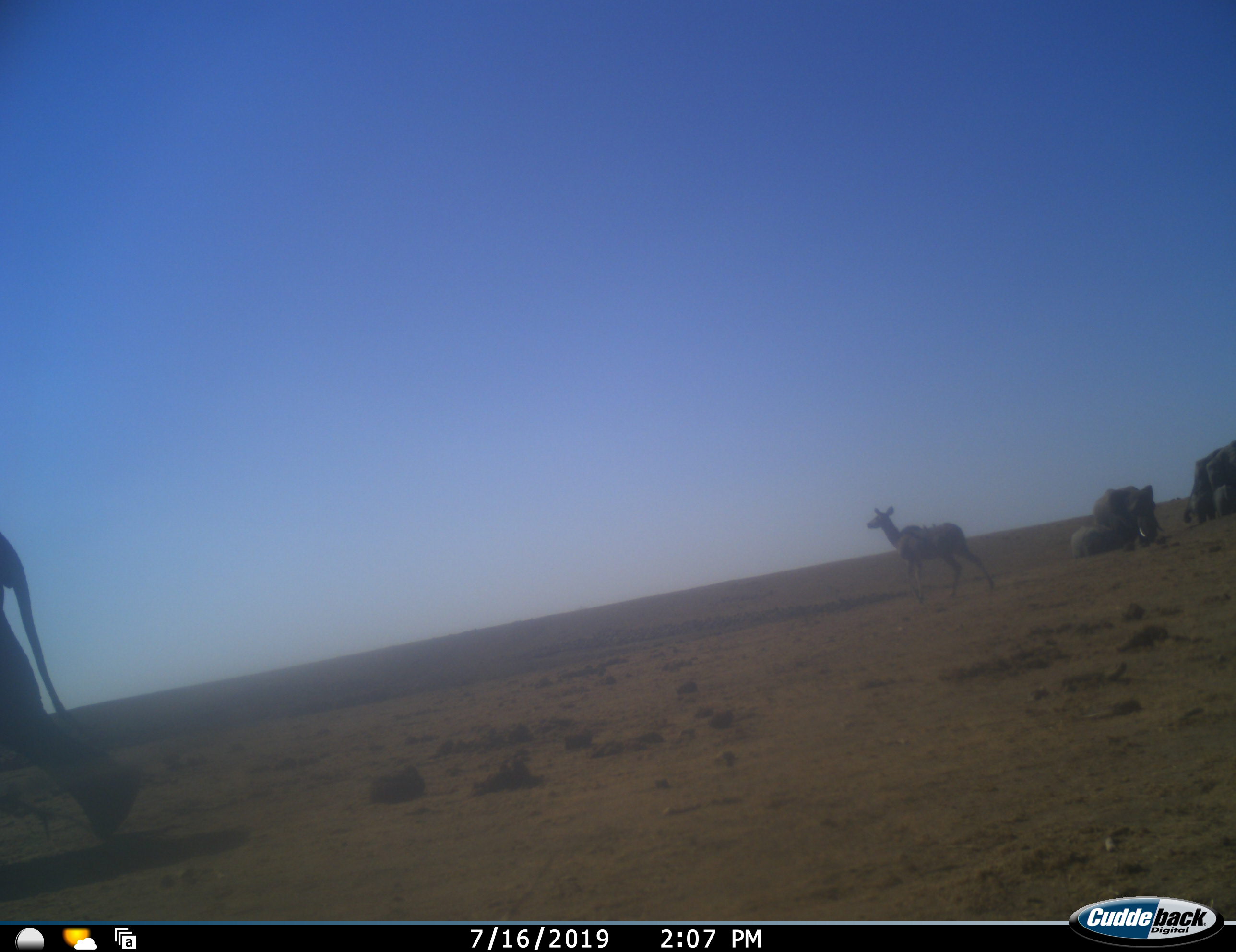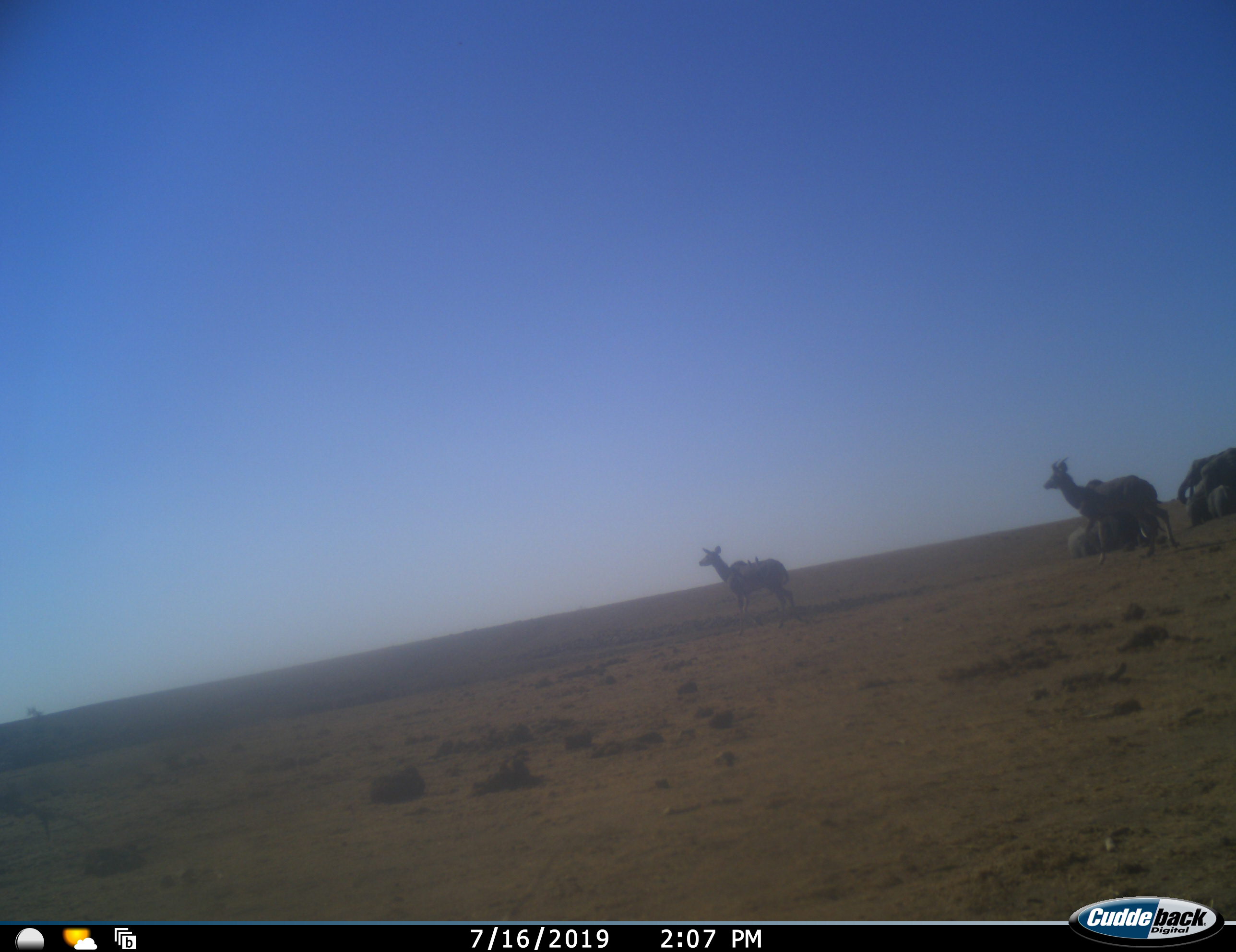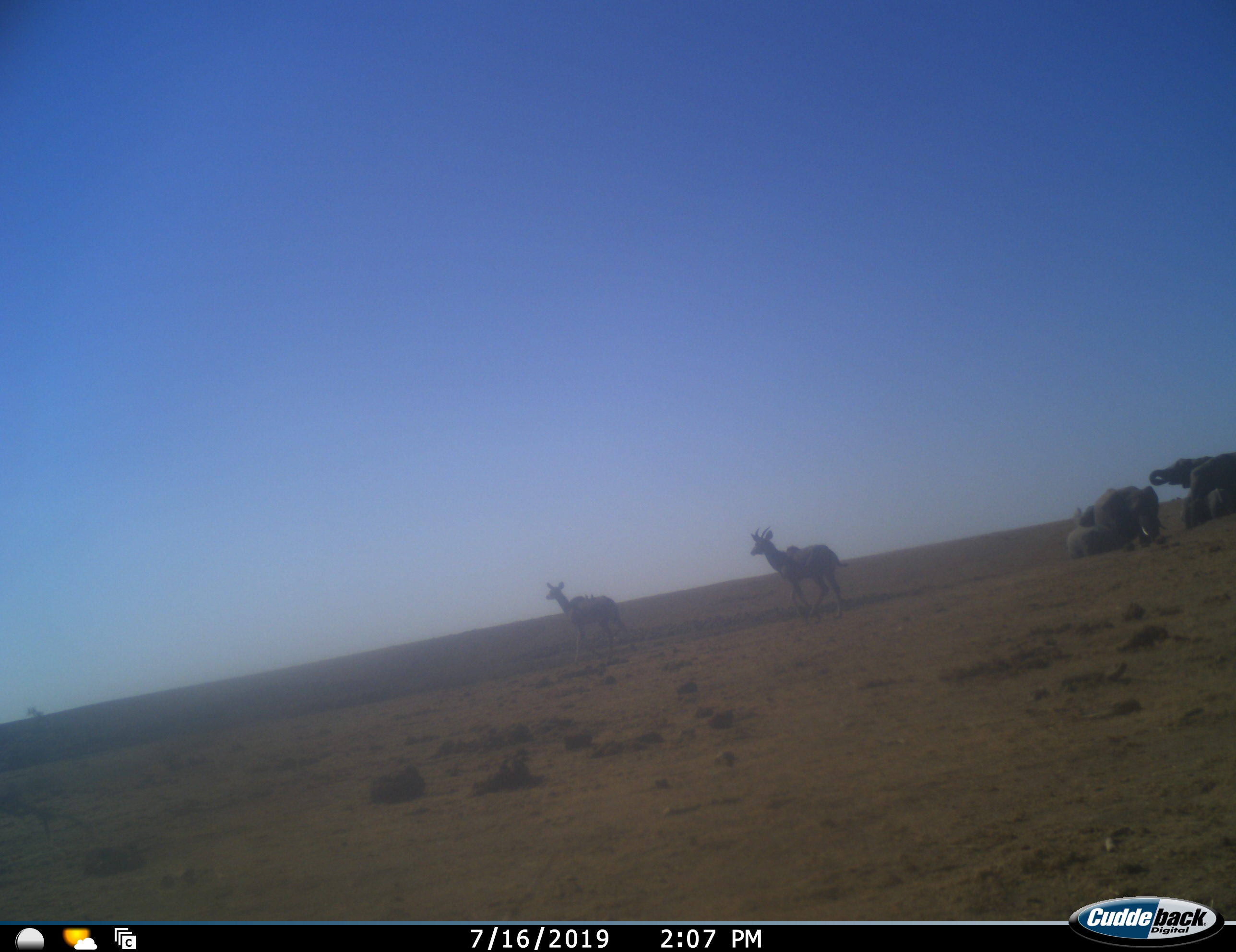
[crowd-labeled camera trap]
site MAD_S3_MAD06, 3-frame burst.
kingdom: Animalia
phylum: Chordata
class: Mammalia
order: Proboscidea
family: Elephantidae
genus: Loxodonta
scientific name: Loxodonta africana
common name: african bush elephant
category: elephant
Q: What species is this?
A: Elephant (african bush elephant) (Loxodonta africana).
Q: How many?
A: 6.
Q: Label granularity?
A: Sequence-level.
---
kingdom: Animalia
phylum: Chordata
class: Mammalia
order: Artiodactyla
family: Bovidae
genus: Tragelaphus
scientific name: Tragelaphus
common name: kudu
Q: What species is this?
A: Kudu (Tragelaphus).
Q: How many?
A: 2.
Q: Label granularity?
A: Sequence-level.